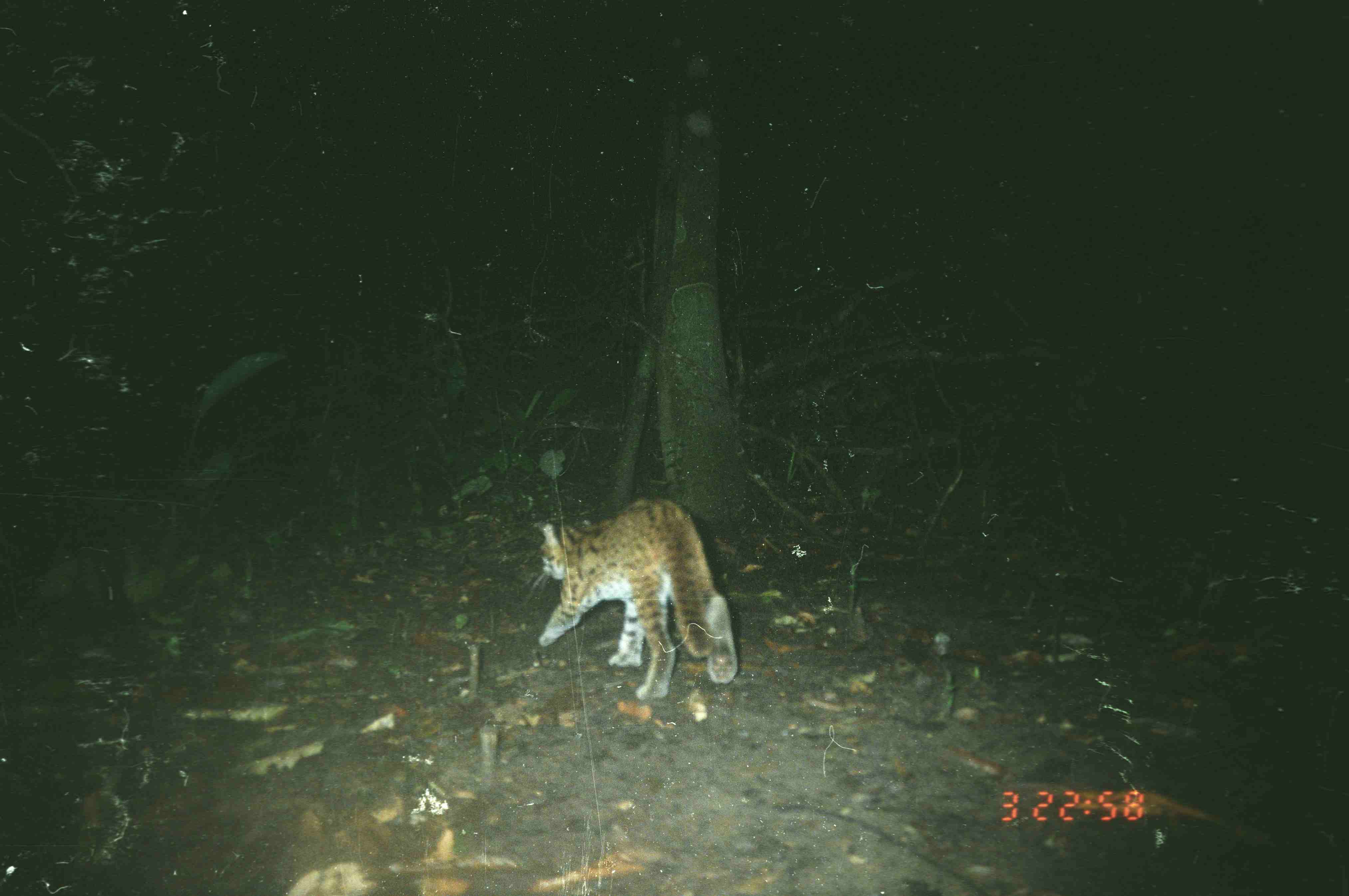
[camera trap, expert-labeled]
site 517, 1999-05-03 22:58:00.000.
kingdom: Animalia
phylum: Chordata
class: Mammalia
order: Carnivora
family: Felidae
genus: Prionailurus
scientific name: Prionailurus bengalensis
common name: mainland leopard cat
Prionailurus bengalensis (mainland leopard cat), count 1.